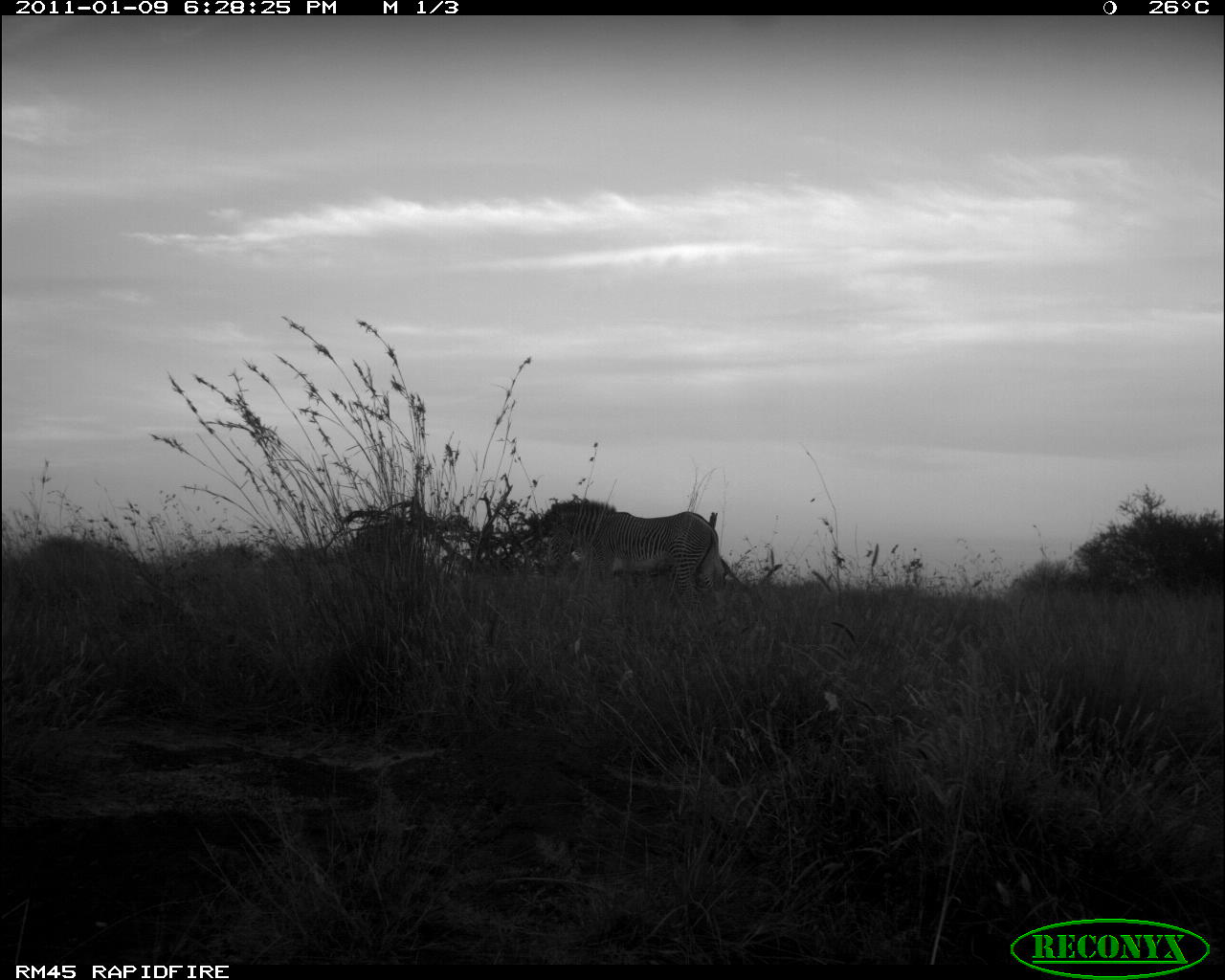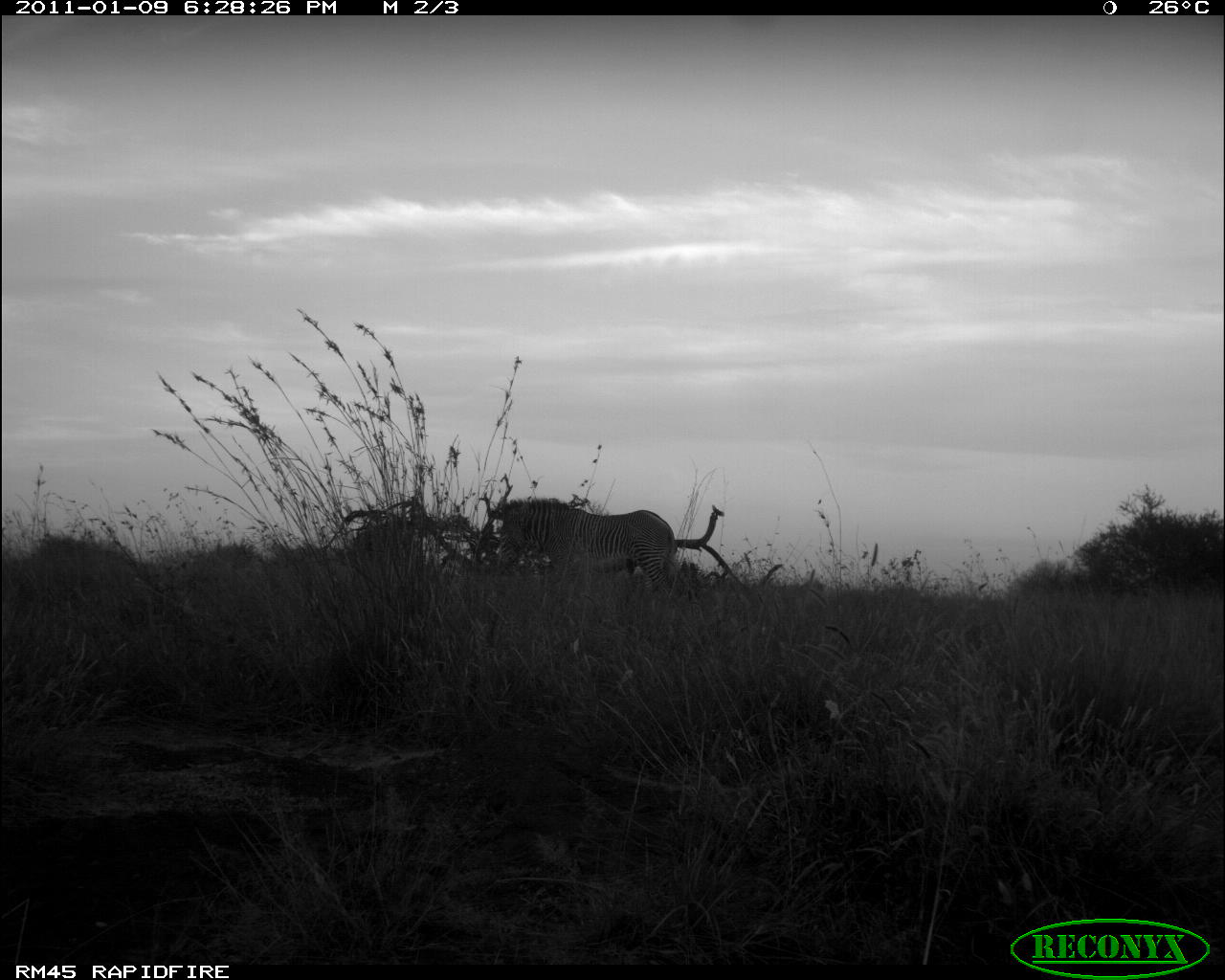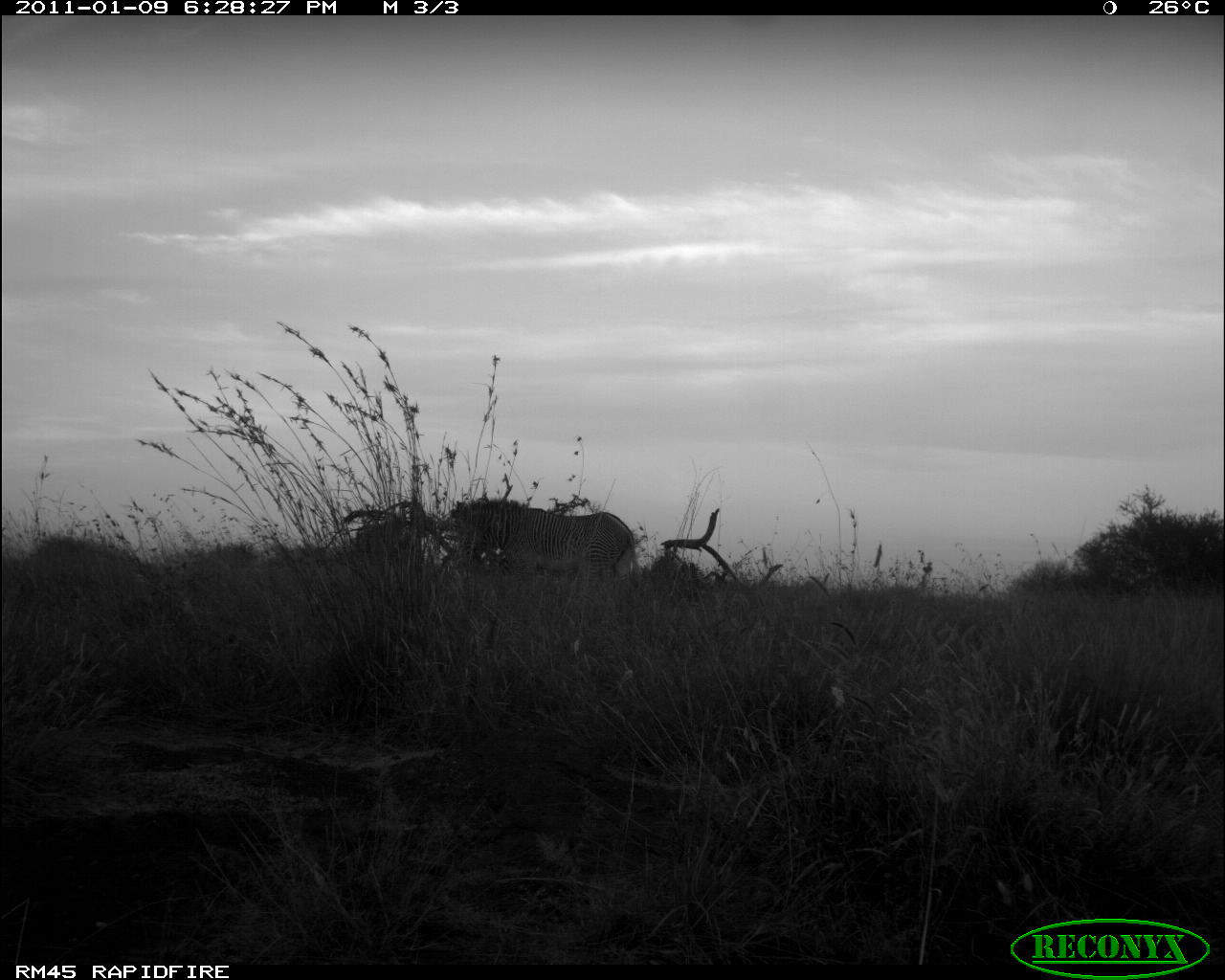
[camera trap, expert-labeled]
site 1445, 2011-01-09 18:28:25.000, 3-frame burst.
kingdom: Animalia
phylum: Chordata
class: Mammalia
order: Perissodactyla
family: Equidae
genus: Equus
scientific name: Equus grevyi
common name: grévy's zebra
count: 1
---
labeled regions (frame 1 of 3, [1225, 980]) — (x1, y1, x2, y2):
equus grevyi: (539, 495, 724, 603)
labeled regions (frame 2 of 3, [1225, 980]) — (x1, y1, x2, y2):
equus grevyi: (495, 495, 680, 599)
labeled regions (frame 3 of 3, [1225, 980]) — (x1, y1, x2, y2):
equus grevyi: (452, 495, 638, 592)